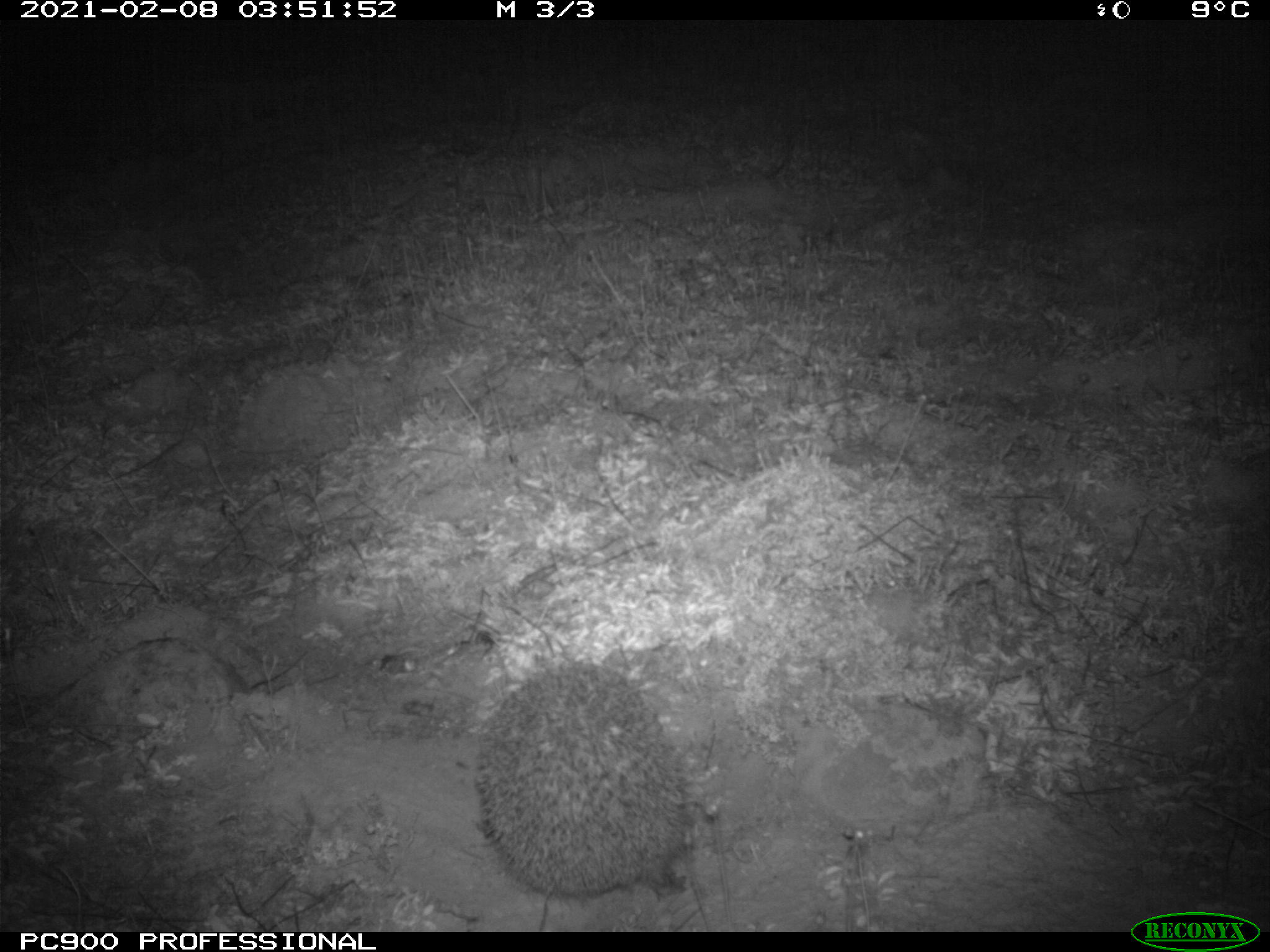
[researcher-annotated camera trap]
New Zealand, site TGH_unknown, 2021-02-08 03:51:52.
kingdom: Animalia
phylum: Chordata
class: Mammalia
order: Eulipotyphla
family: Erinaceidae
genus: Erinaceus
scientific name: Erinaceus europaeus europaeus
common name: european hedgehog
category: hedgehog